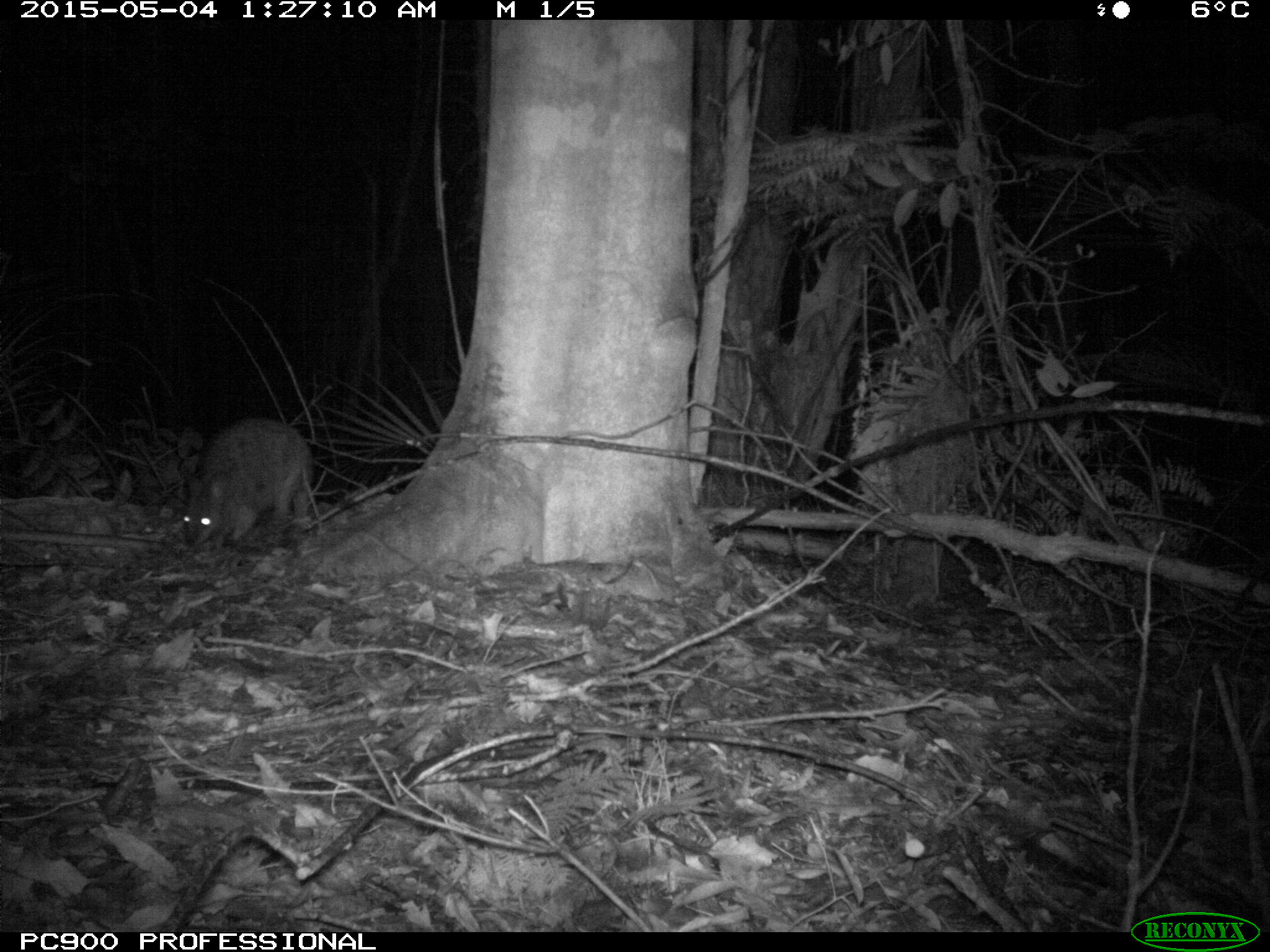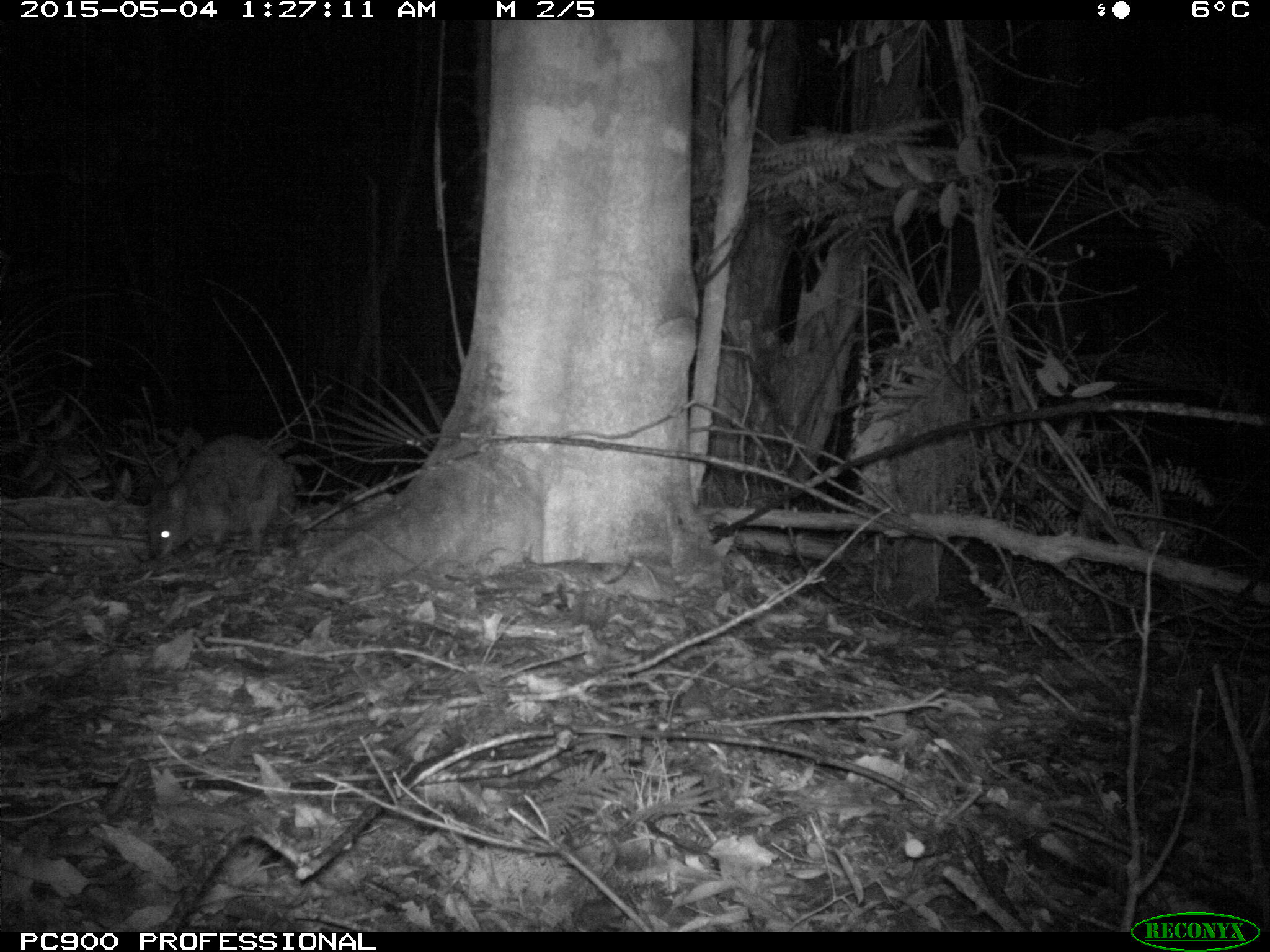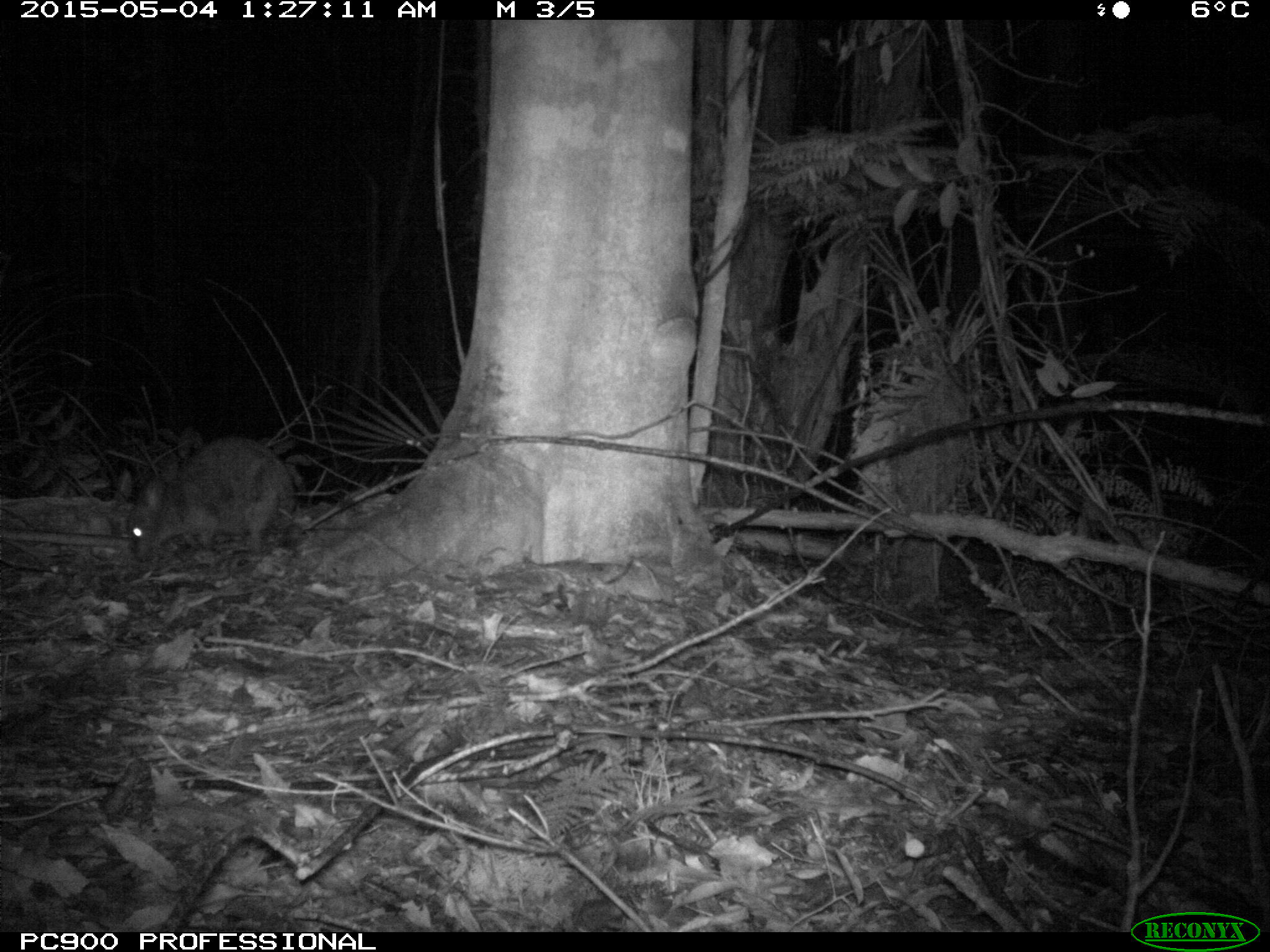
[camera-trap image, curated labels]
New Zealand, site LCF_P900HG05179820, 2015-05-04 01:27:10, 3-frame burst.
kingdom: Animalia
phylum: Chordata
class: Mammalia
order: Diprotodontia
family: Macropodidae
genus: Notamacropus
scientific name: Notamacropus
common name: wallaby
Wallaby (Notamacropus).